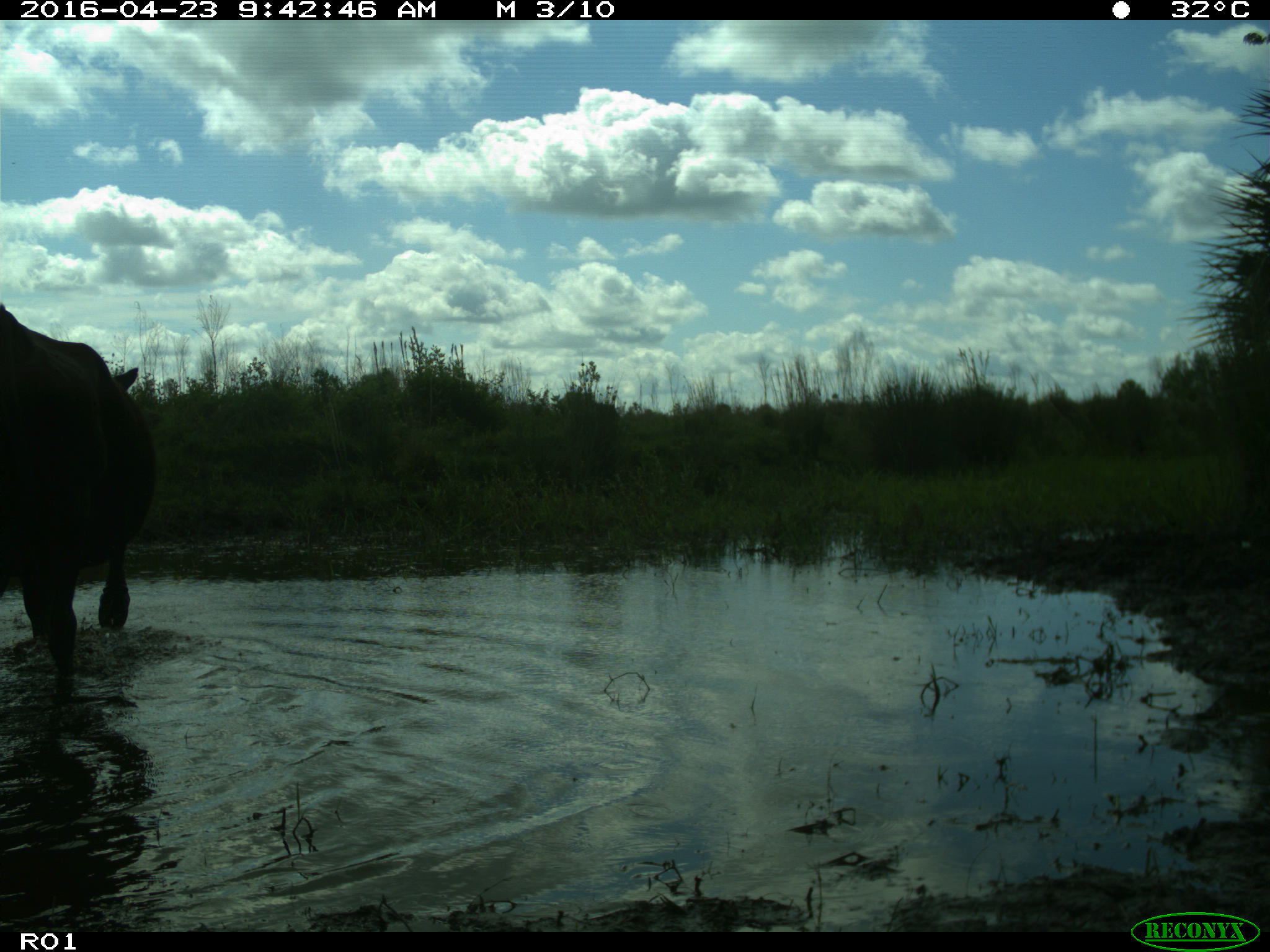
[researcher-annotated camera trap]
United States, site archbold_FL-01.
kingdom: Animalia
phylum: Chordata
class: Mammalia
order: Artiodactyla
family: Bovidae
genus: Bos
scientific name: Bos taurus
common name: domestic cow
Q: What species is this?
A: Bos taurus (domestic cow).